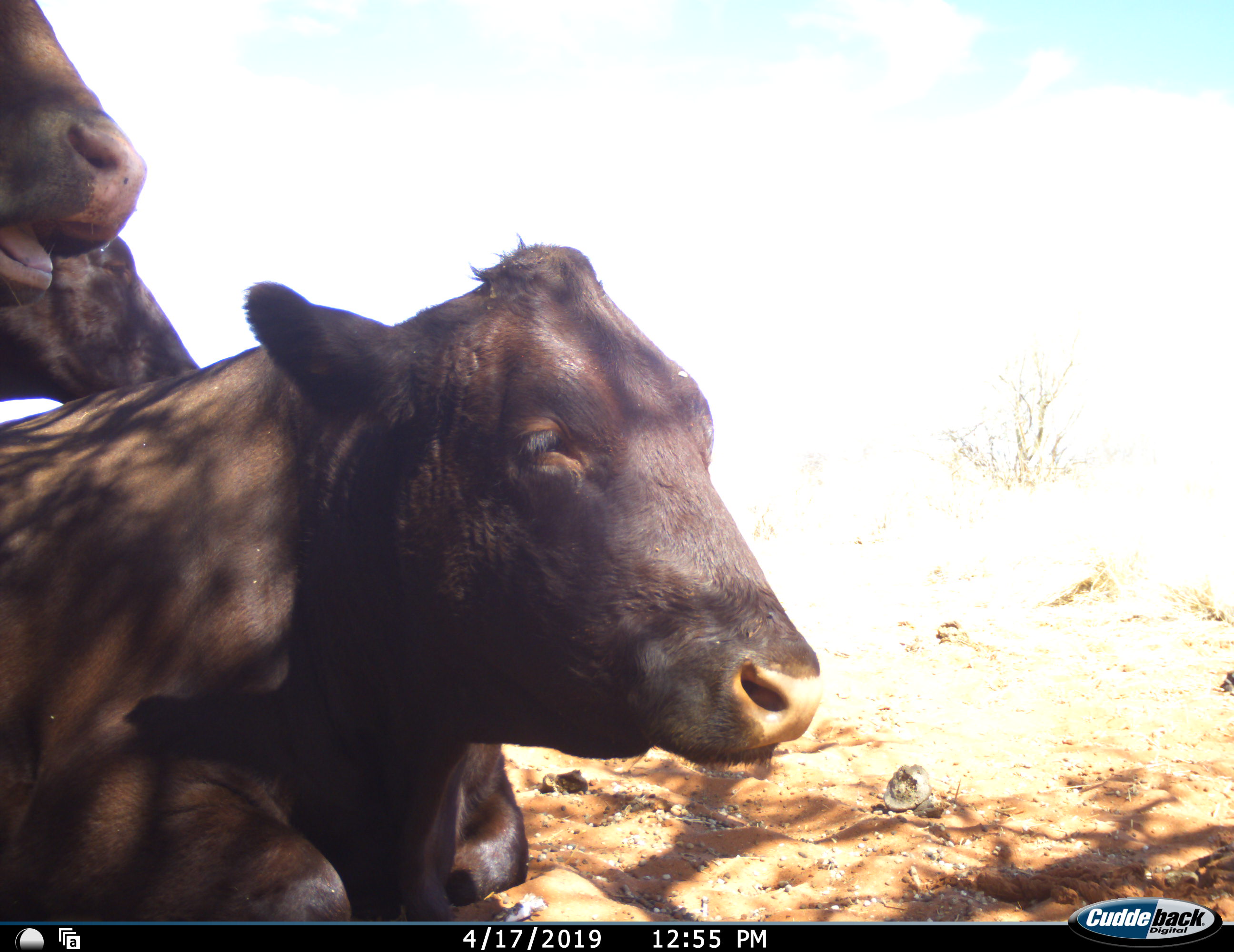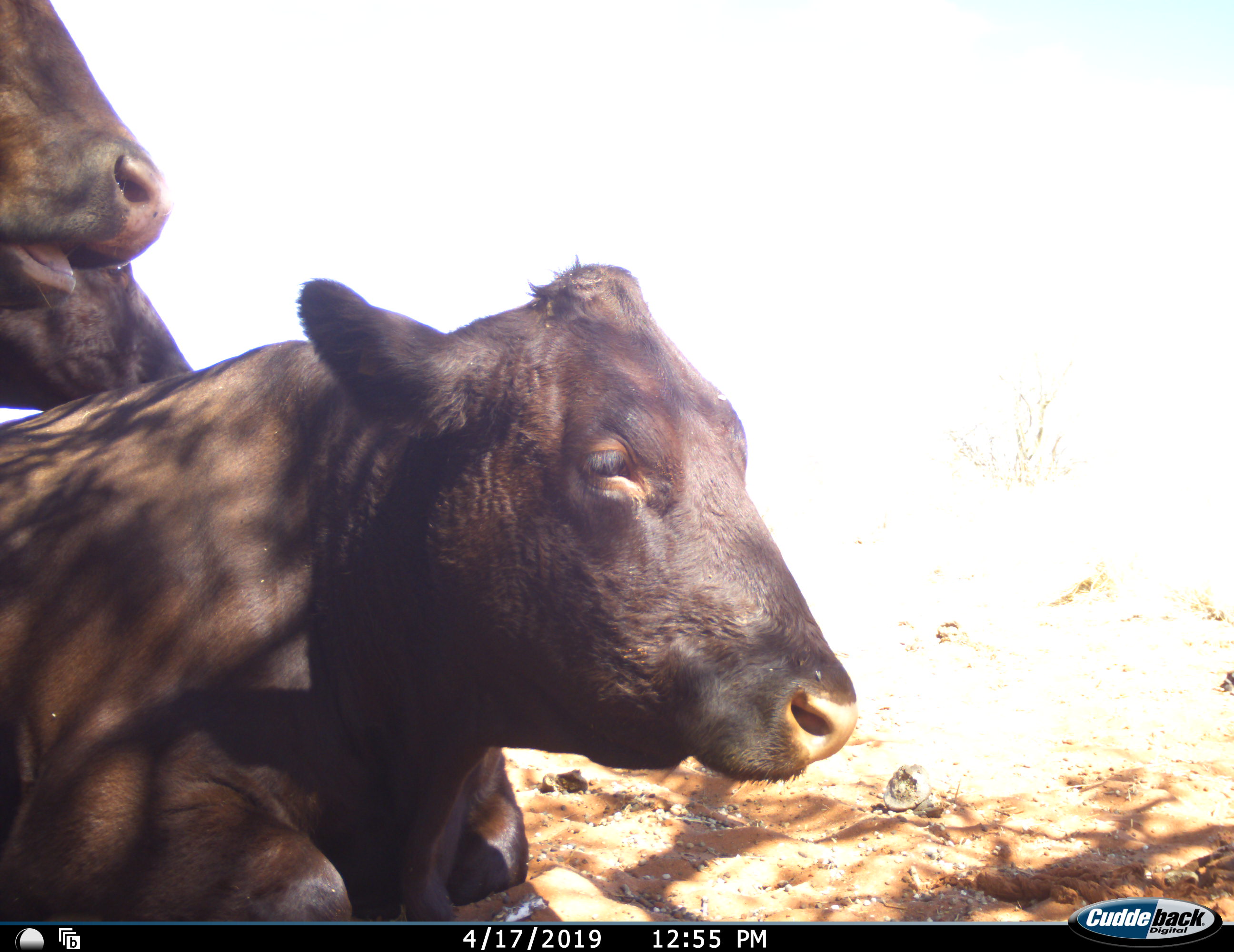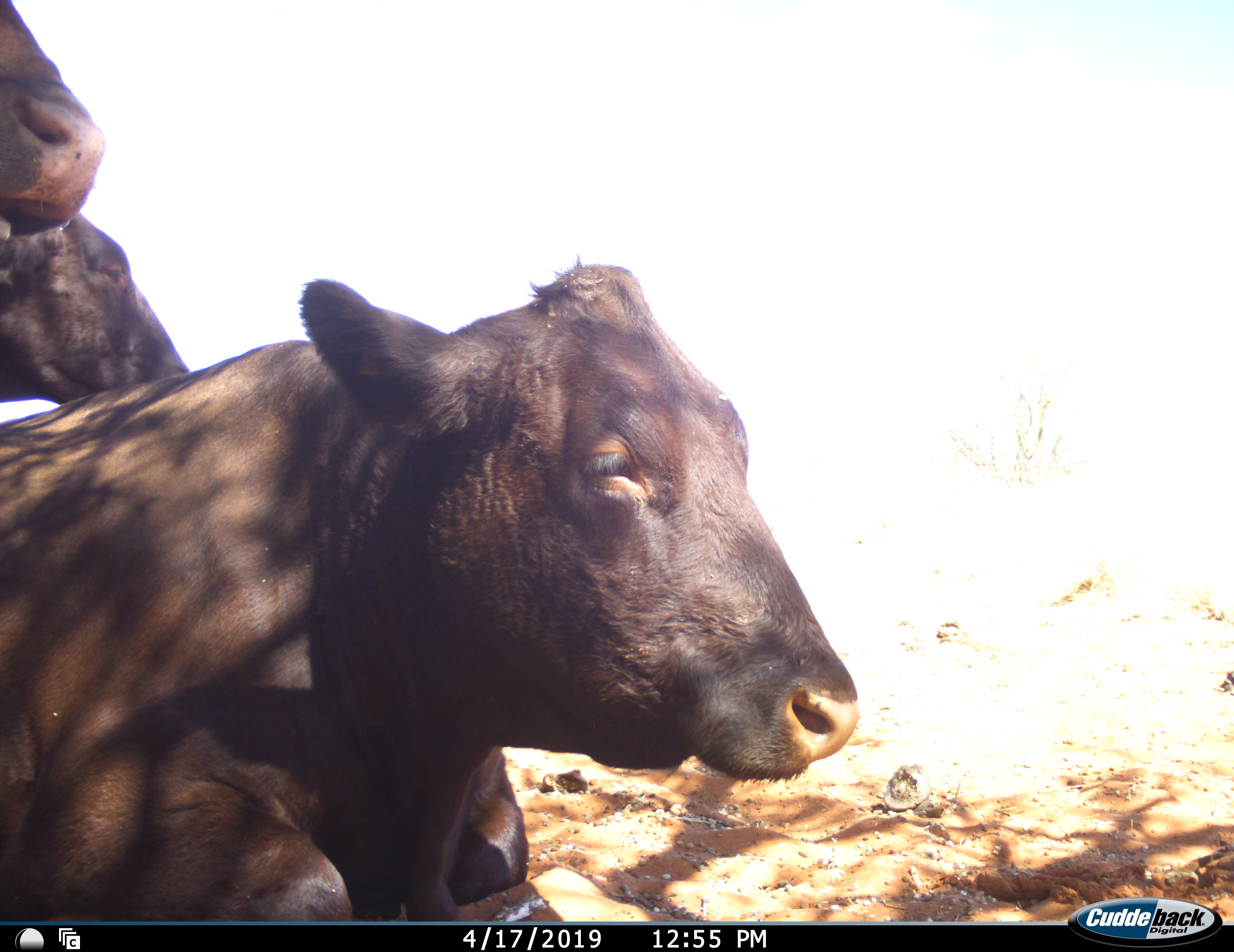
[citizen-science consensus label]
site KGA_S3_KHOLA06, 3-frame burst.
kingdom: Animalia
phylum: Chordata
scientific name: Vertebrata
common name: domestic animal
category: domesticanimal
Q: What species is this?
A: Domesticanimal (domestic animal) (Vertebrata).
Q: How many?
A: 3.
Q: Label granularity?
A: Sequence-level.